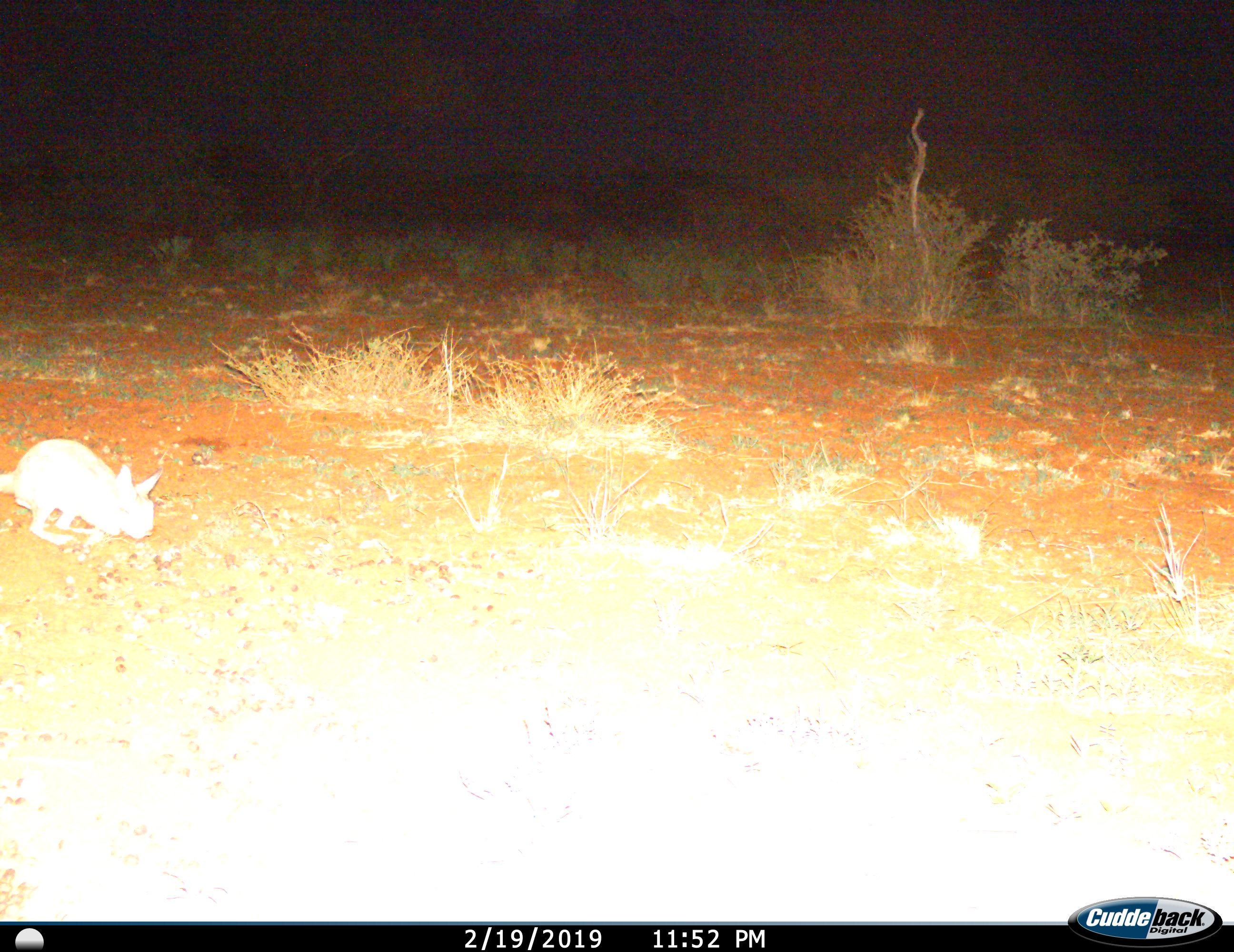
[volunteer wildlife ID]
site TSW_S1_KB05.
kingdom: Animalia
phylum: Chordata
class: Mammalia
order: Rodentia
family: Pedetidae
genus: Pedetes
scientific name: Pedetes capensis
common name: springhare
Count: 1.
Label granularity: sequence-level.